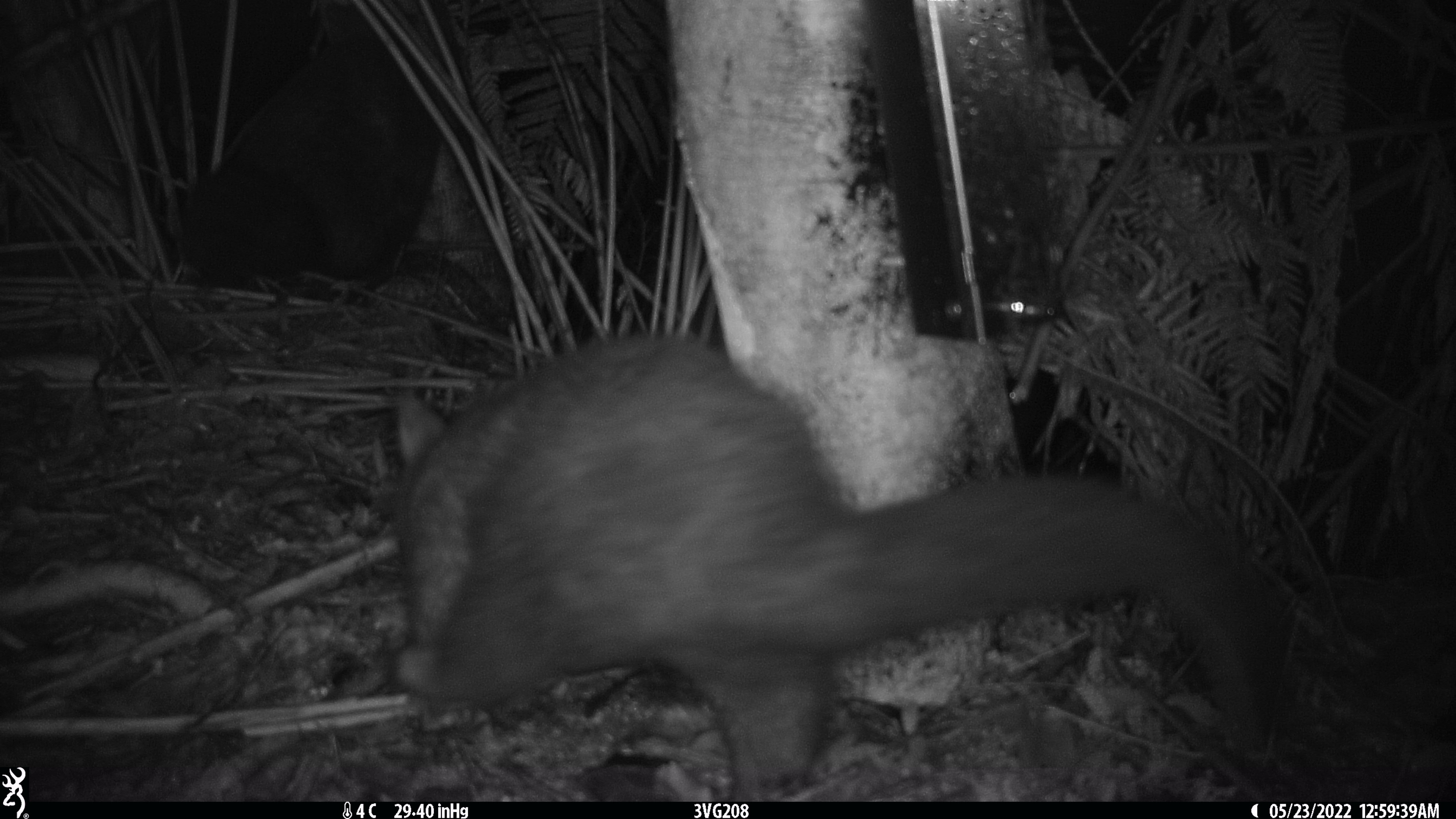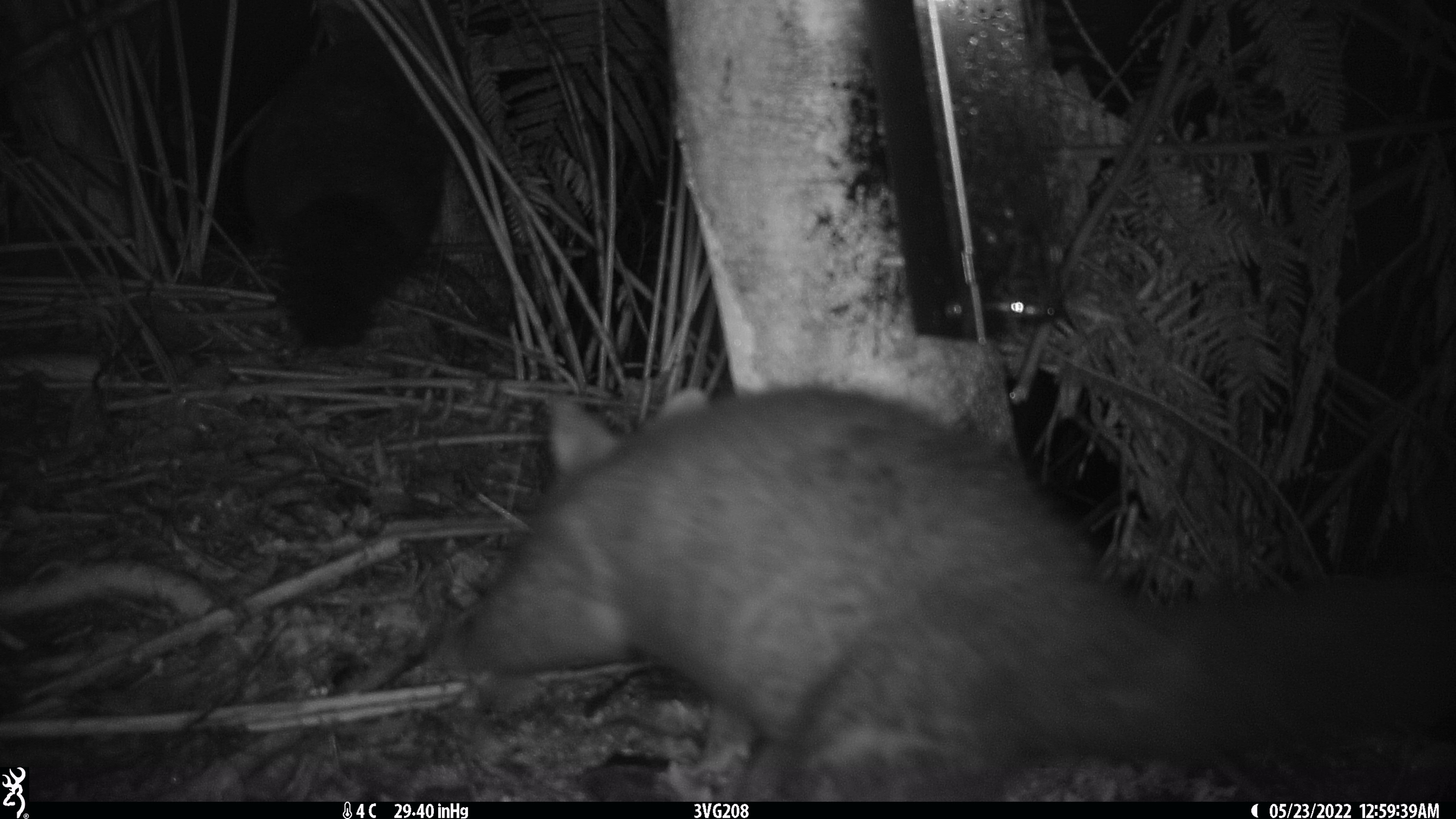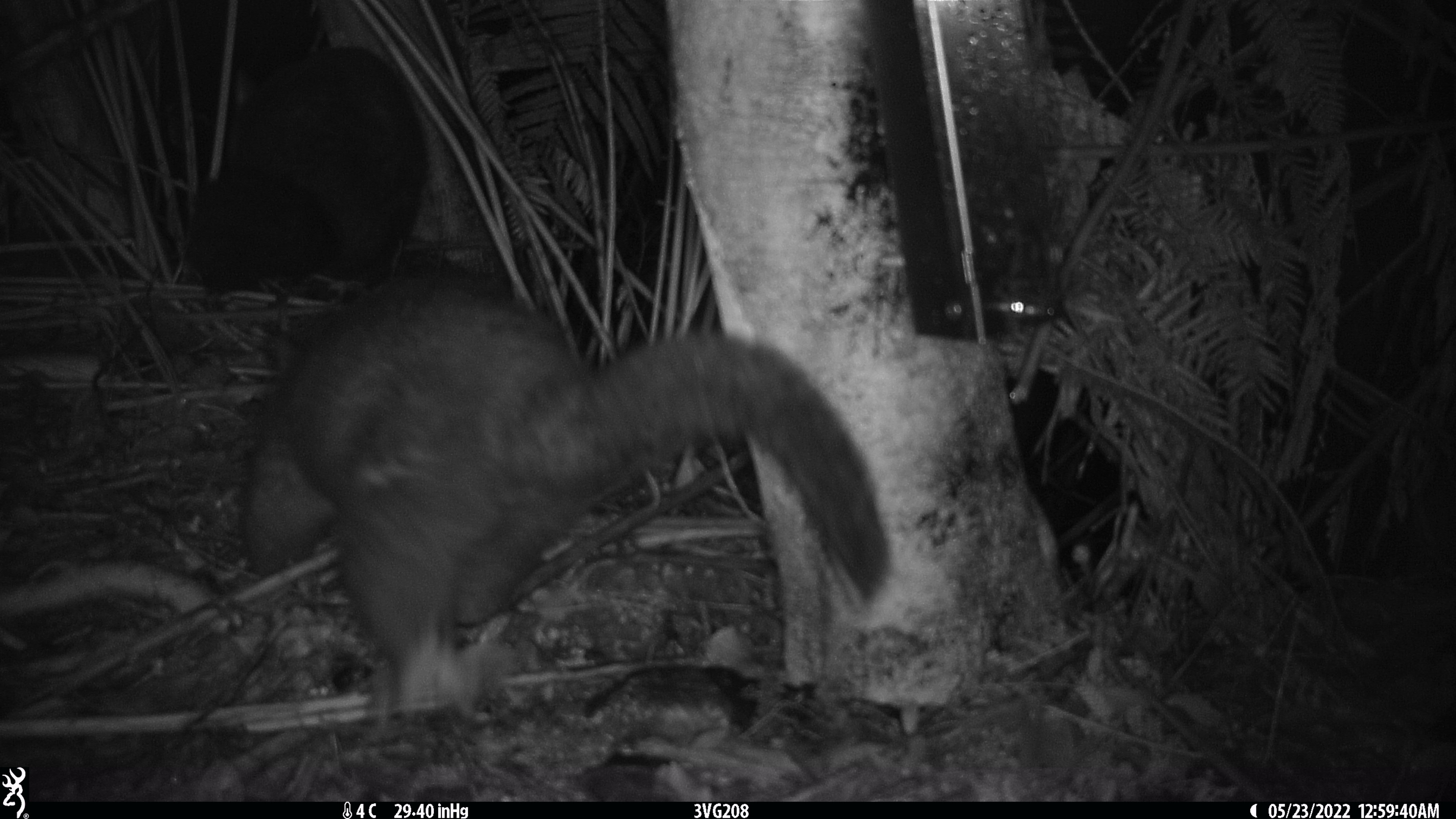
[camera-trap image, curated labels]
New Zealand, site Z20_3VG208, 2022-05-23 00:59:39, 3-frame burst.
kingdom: Animalia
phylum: Chordata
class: Mammalia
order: Diprotodontia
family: Phalangeridae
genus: Trichosurus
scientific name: Trichosurus vulpecula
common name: common brushtail possum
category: possum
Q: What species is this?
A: Possum (common brushtail possum) (Trichosurus vulpecula).